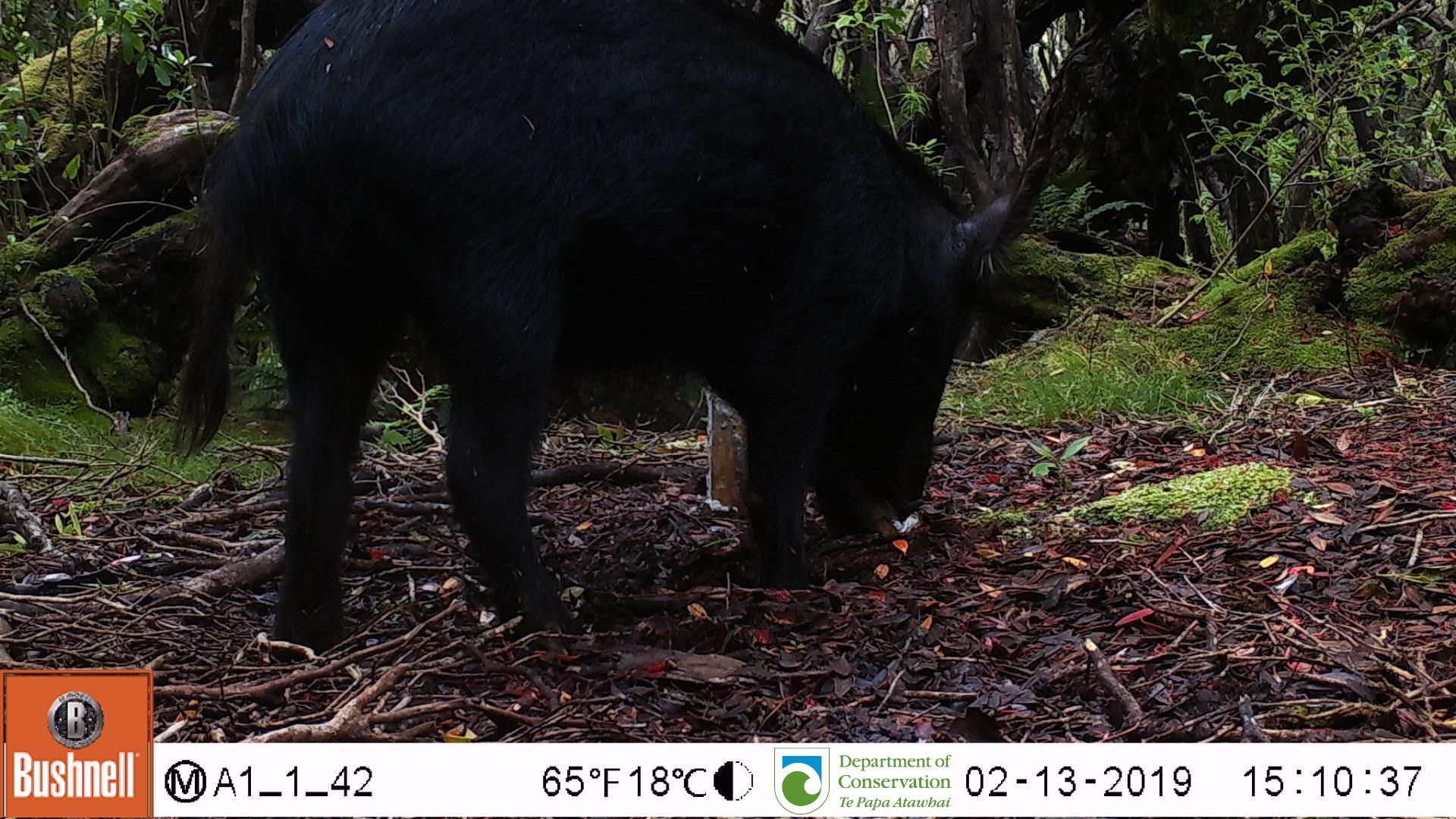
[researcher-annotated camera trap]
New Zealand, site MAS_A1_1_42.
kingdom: Animalia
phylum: Chordata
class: Mammalia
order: Artiodactyla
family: Suidae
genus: Sus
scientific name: Sus scrofa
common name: pig